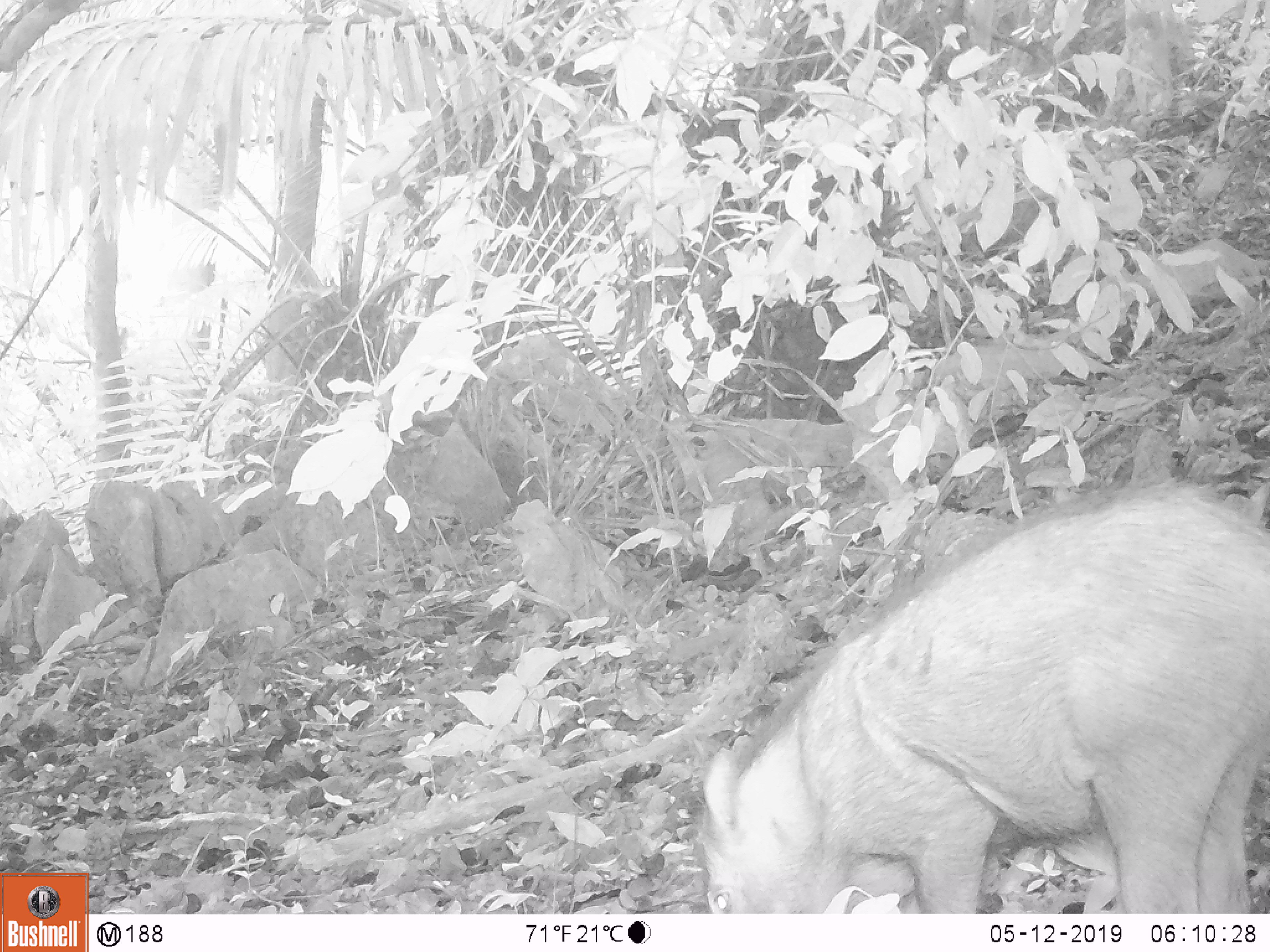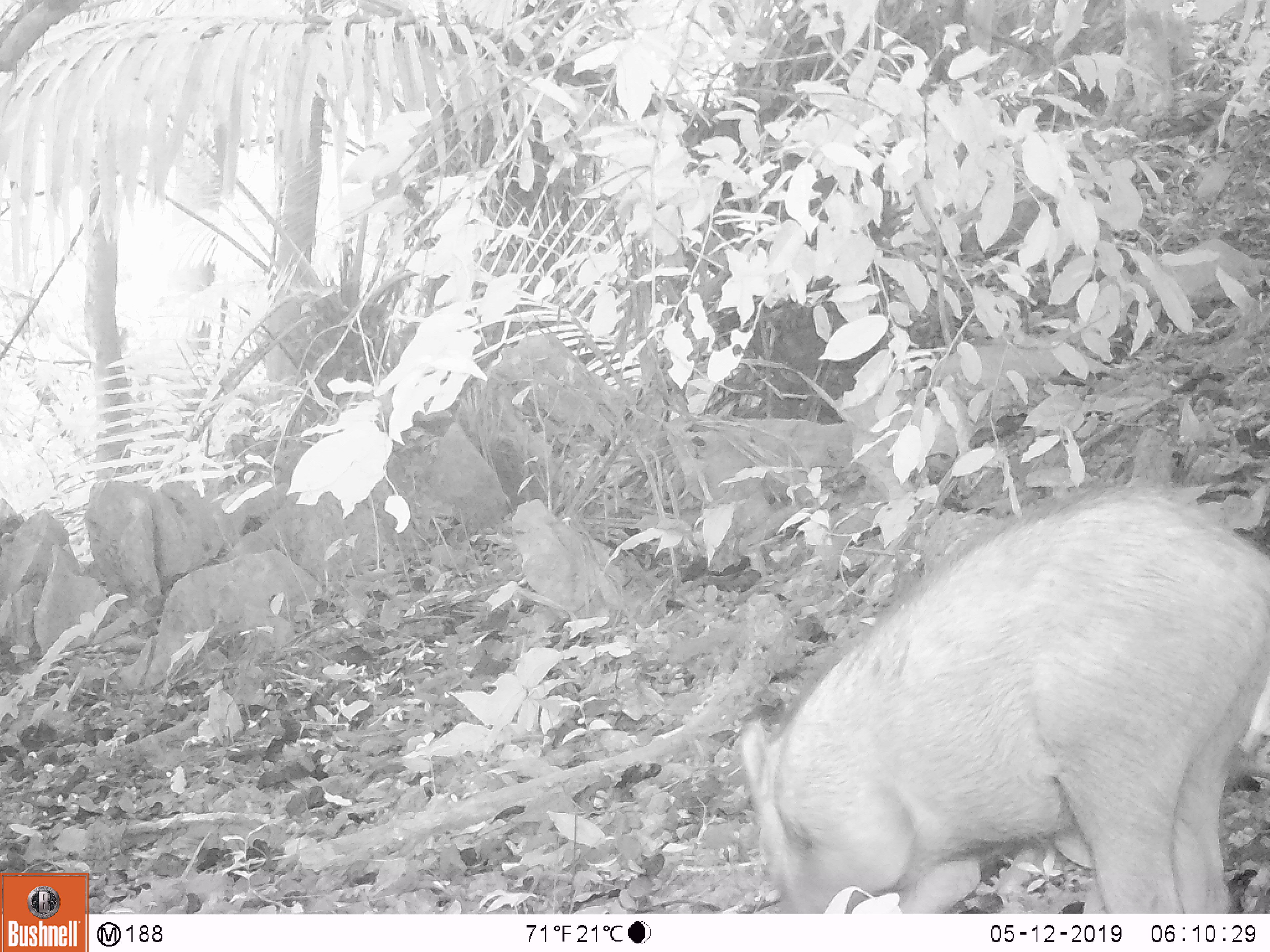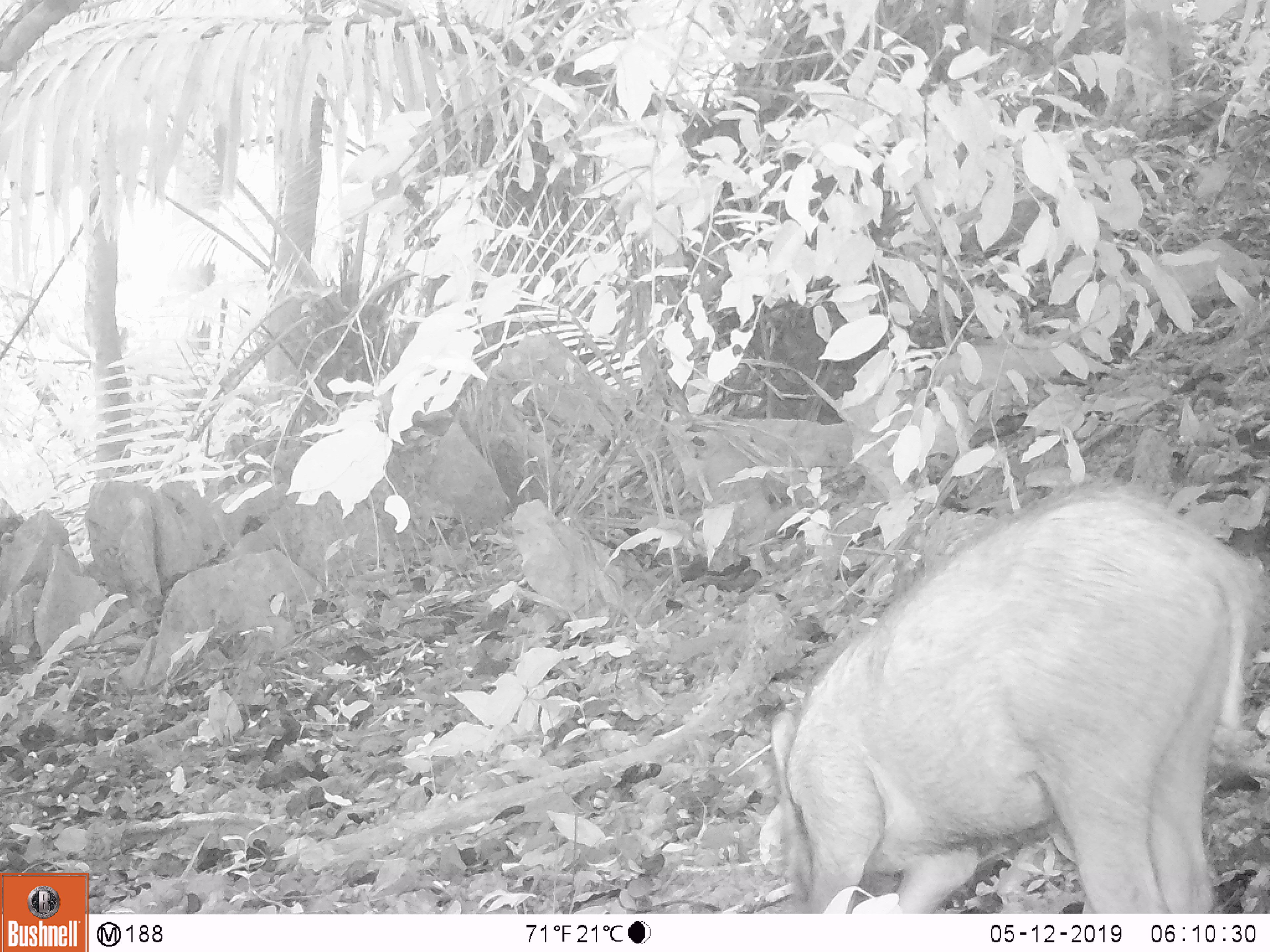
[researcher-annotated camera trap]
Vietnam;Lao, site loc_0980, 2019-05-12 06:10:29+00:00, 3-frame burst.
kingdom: Animalia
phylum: Chordata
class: Mammalia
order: Artiodactyla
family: Suidae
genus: Sus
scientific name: Sus scrofa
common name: eurasian wild pig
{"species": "eurasian wild pig (Sus scrofa)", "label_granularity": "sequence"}